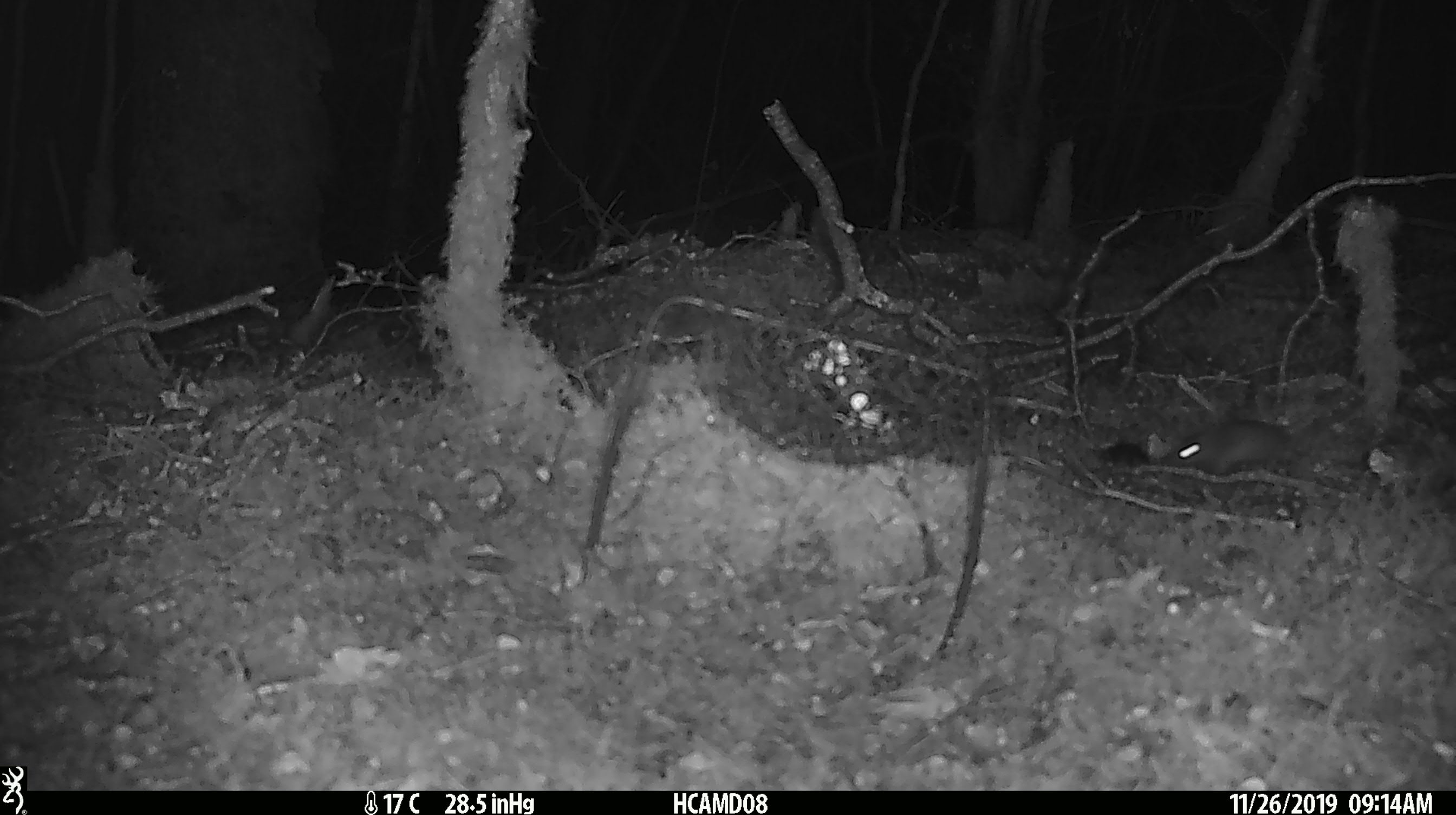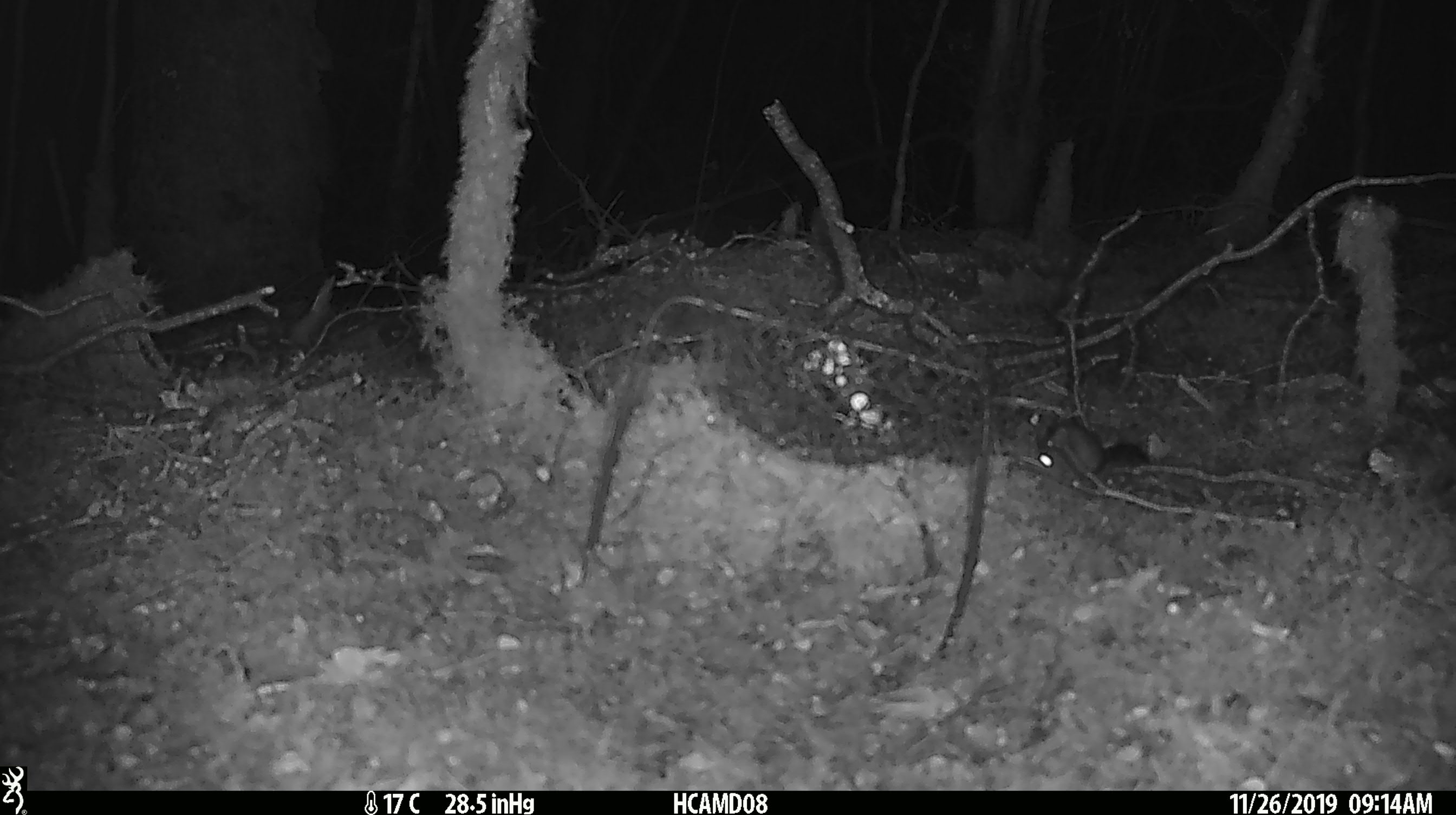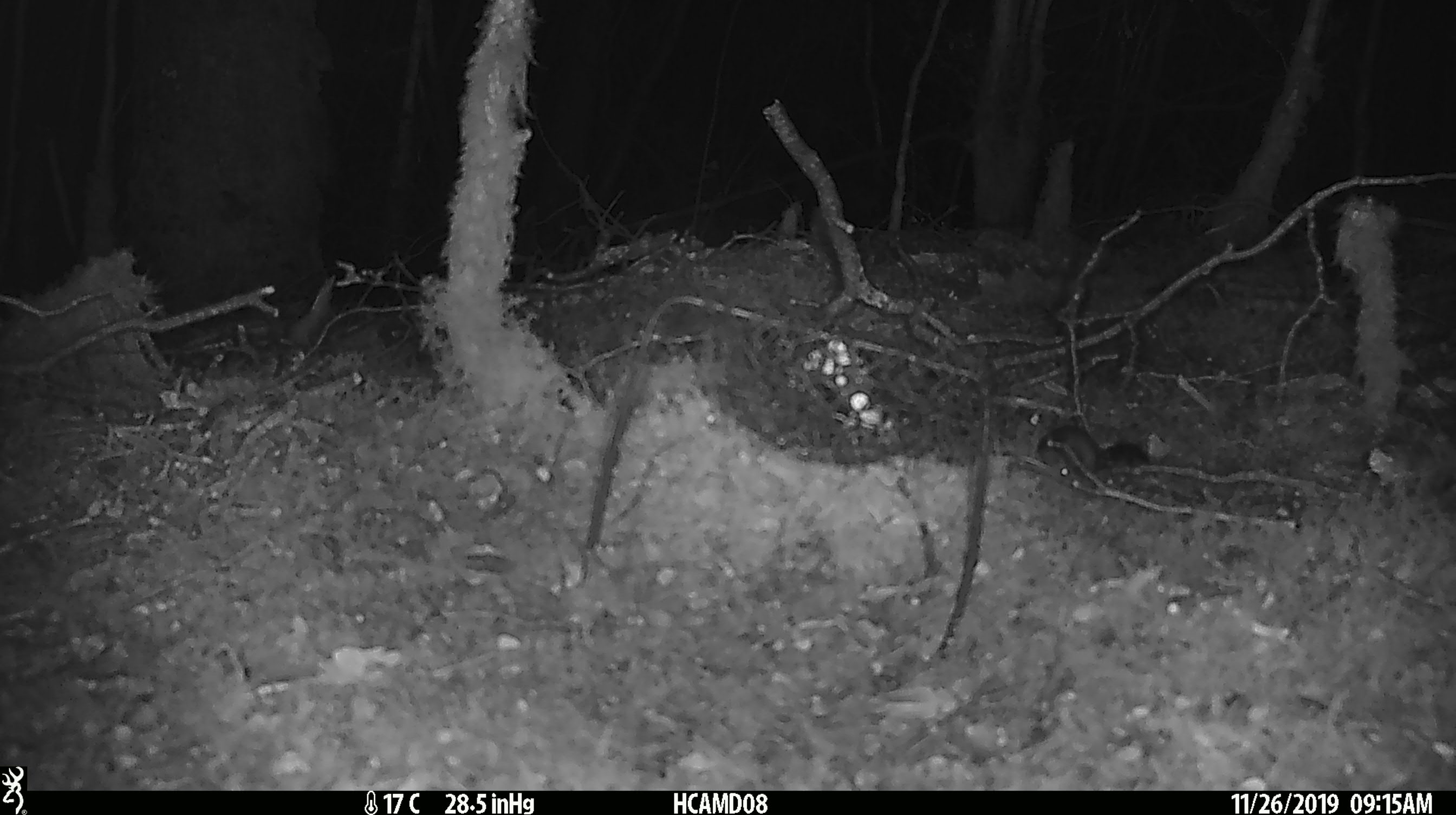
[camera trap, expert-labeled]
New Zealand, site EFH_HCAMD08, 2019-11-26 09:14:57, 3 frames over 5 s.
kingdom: Animalia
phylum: Chordata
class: Mammalia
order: Rodentia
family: Muridae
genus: Mus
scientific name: Mus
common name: mouse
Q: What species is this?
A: Mouse (Mus).